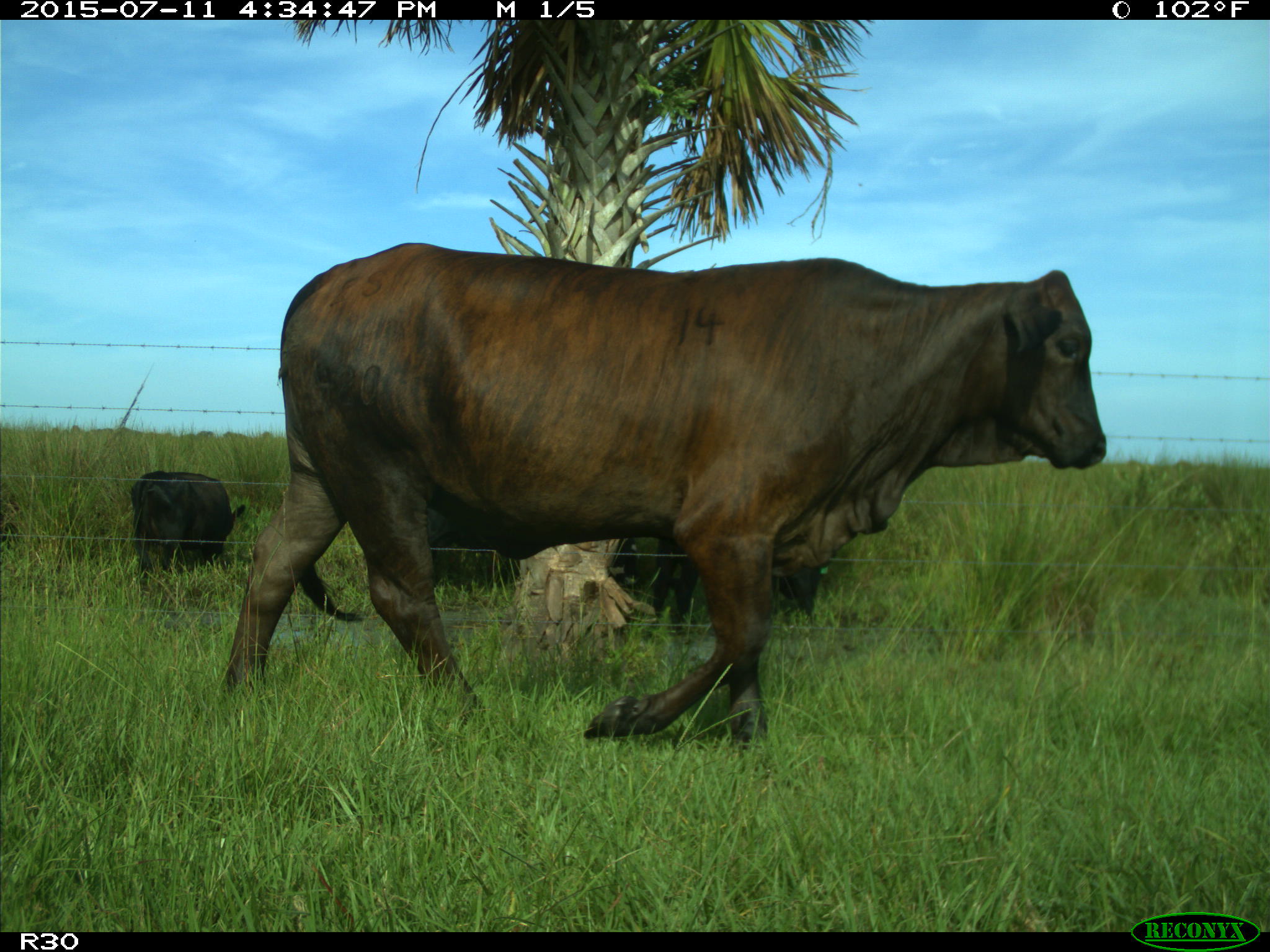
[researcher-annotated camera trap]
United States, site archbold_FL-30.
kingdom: Animalia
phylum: Chordata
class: Mammalia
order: Artiodactyla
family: Bovidae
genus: Bos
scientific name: Bos taurus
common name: domestic cow